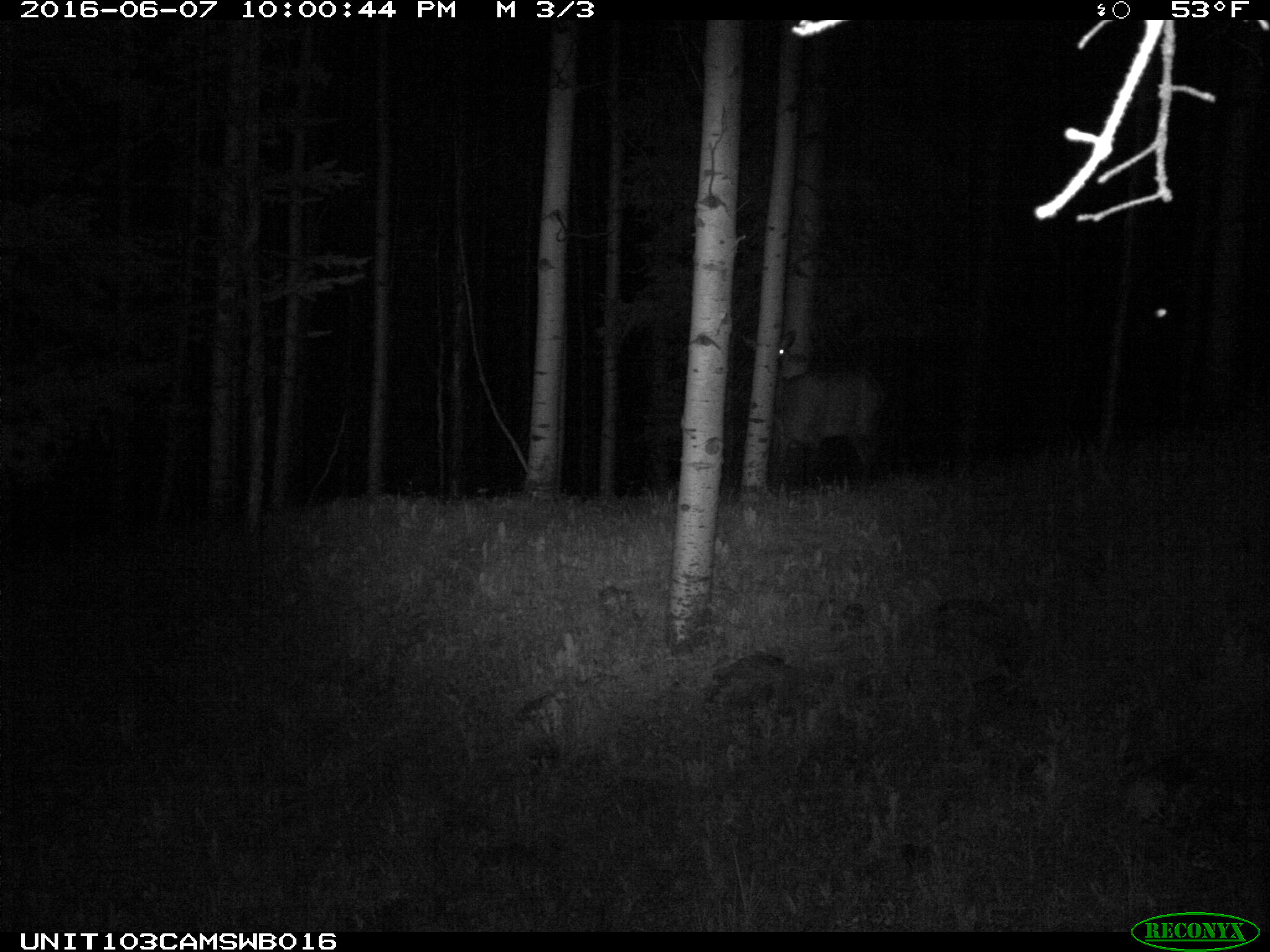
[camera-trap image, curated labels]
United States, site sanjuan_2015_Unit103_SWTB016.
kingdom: Animalia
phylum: Chordata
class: Mammalia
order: Artiodactyla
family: Cervidae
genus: Cervus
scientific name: Cervus elaphus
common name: red deer